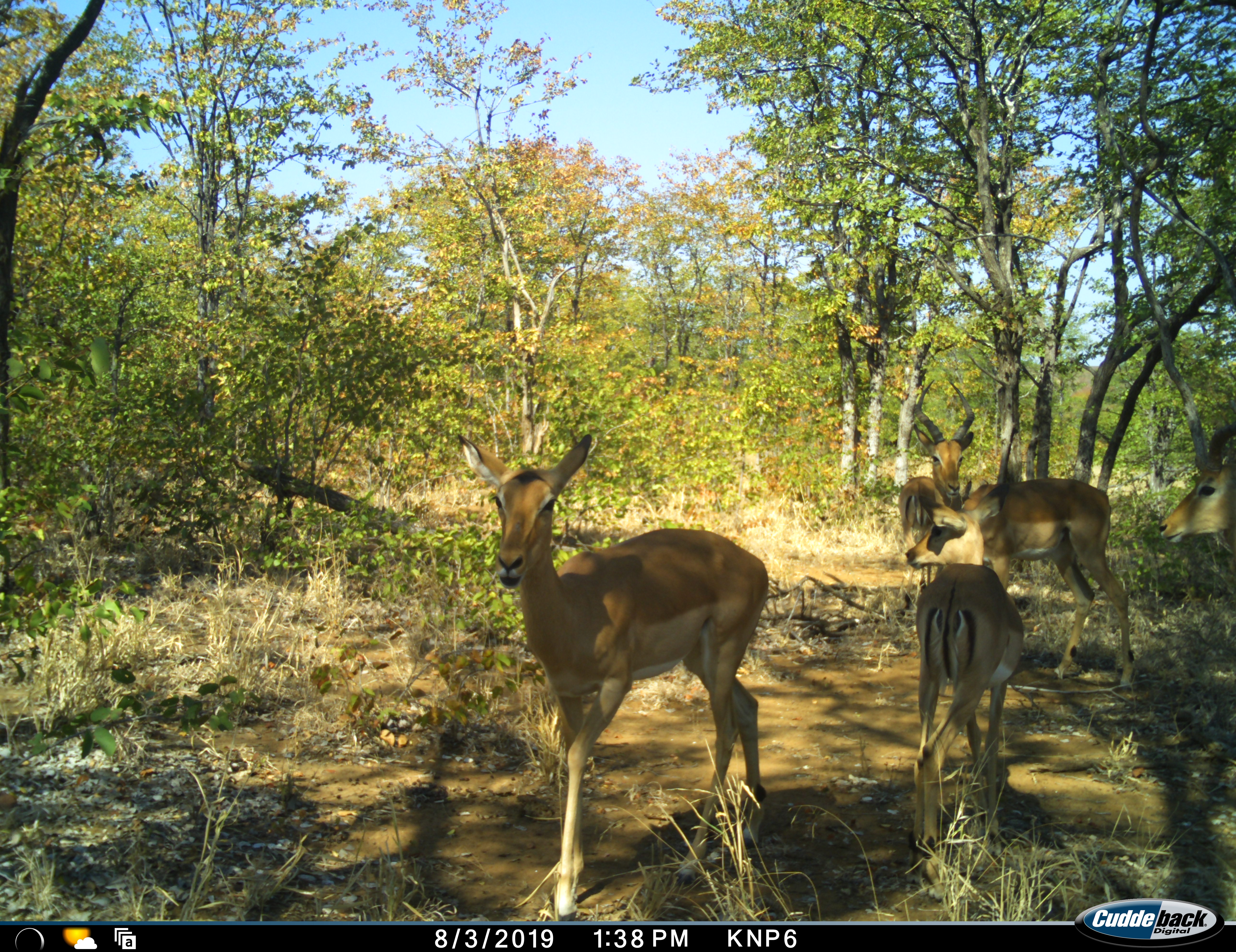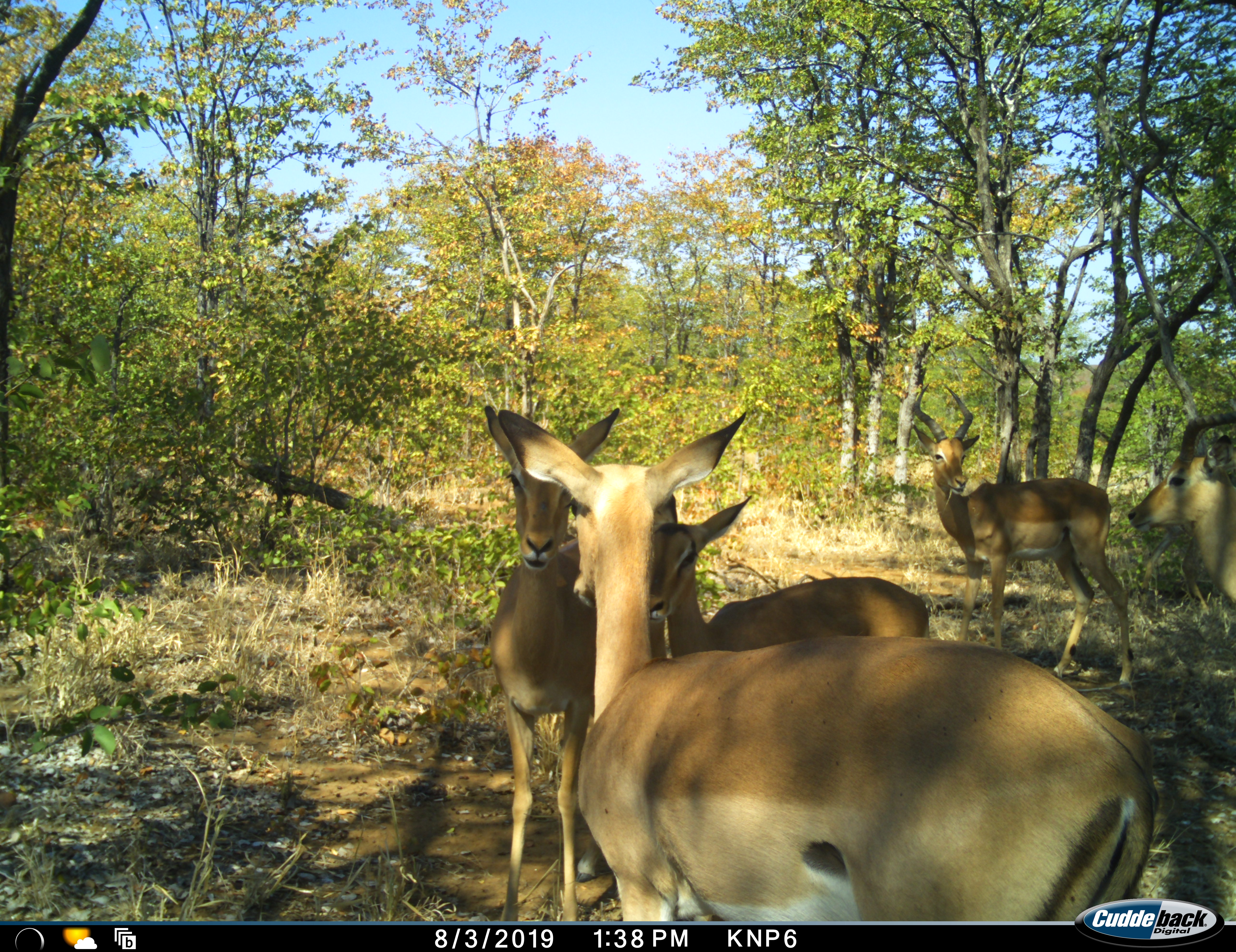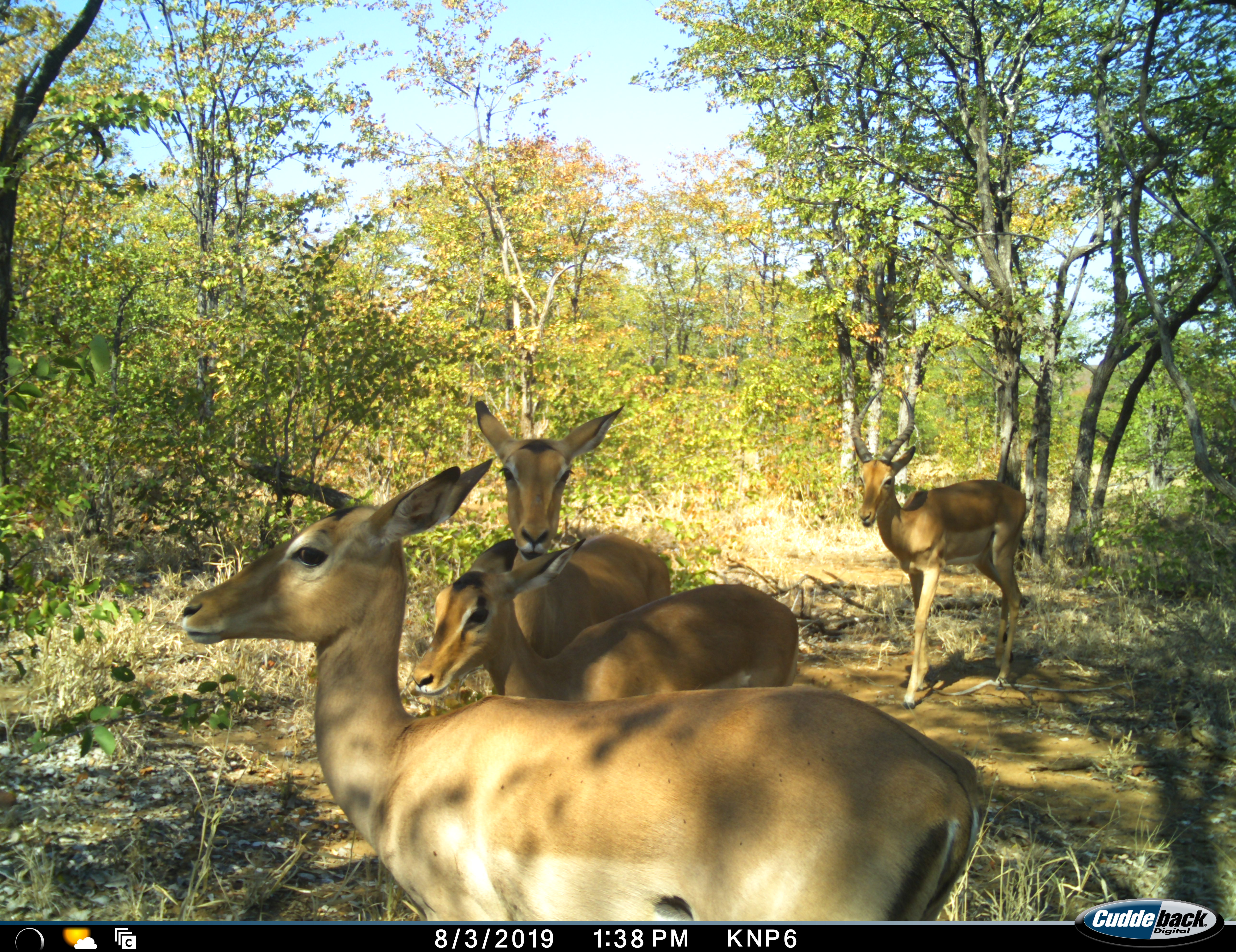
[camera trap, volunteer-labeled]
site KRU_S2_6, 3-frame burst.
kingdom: Animalia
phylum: Chordata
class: Mammalia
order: Artiodactyla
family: Bovidae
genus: Aepyceros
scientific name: Aepyceros melampus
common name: impala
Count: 5.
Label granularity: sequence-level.